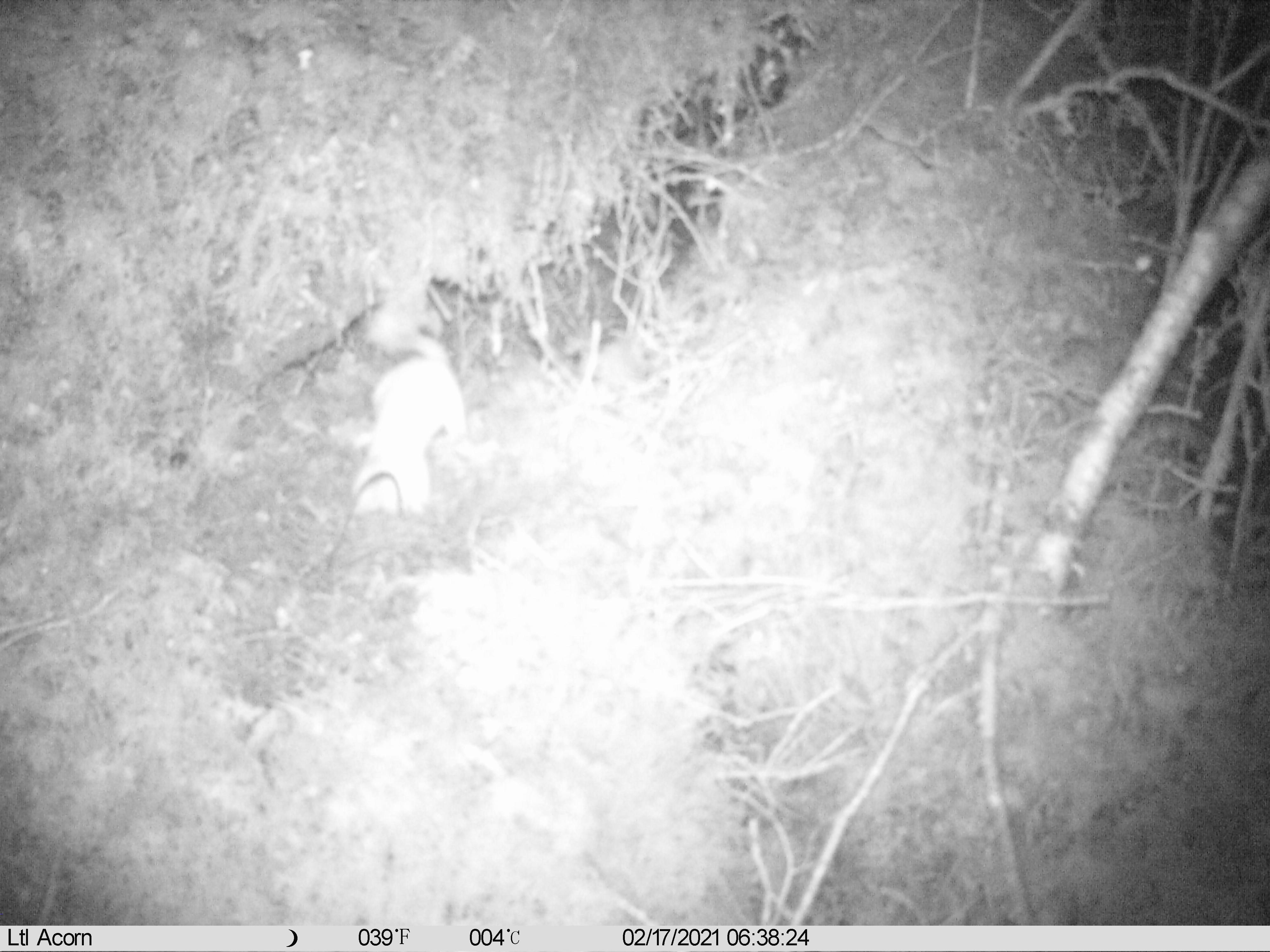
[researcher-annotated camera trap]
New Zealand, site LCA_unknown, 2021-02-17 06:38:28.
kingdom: Animalia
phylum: Chordata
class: Mammalia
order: Carnivora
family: Mustelidae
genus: Mustela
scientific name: Mustela erminea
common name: stoat